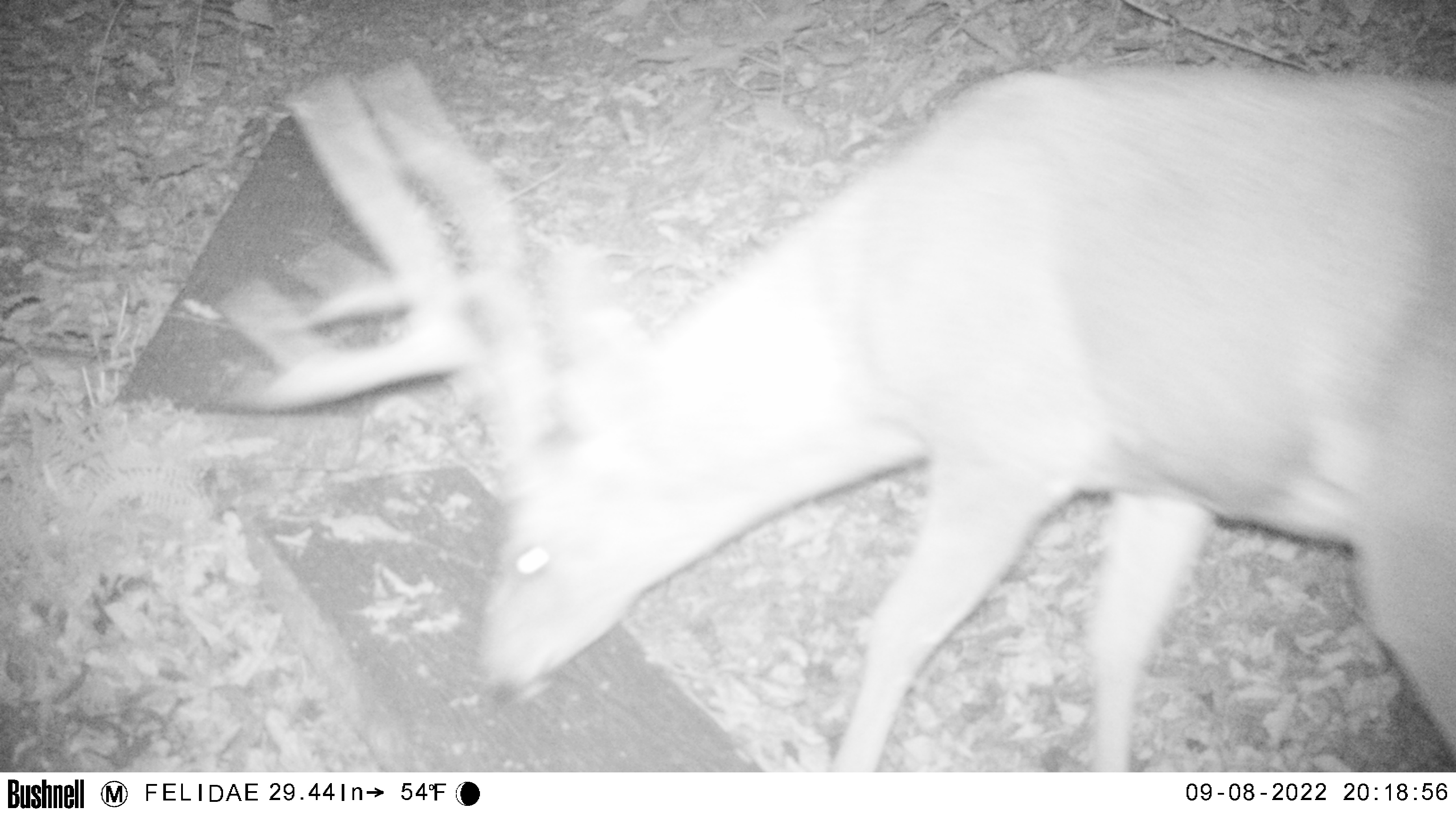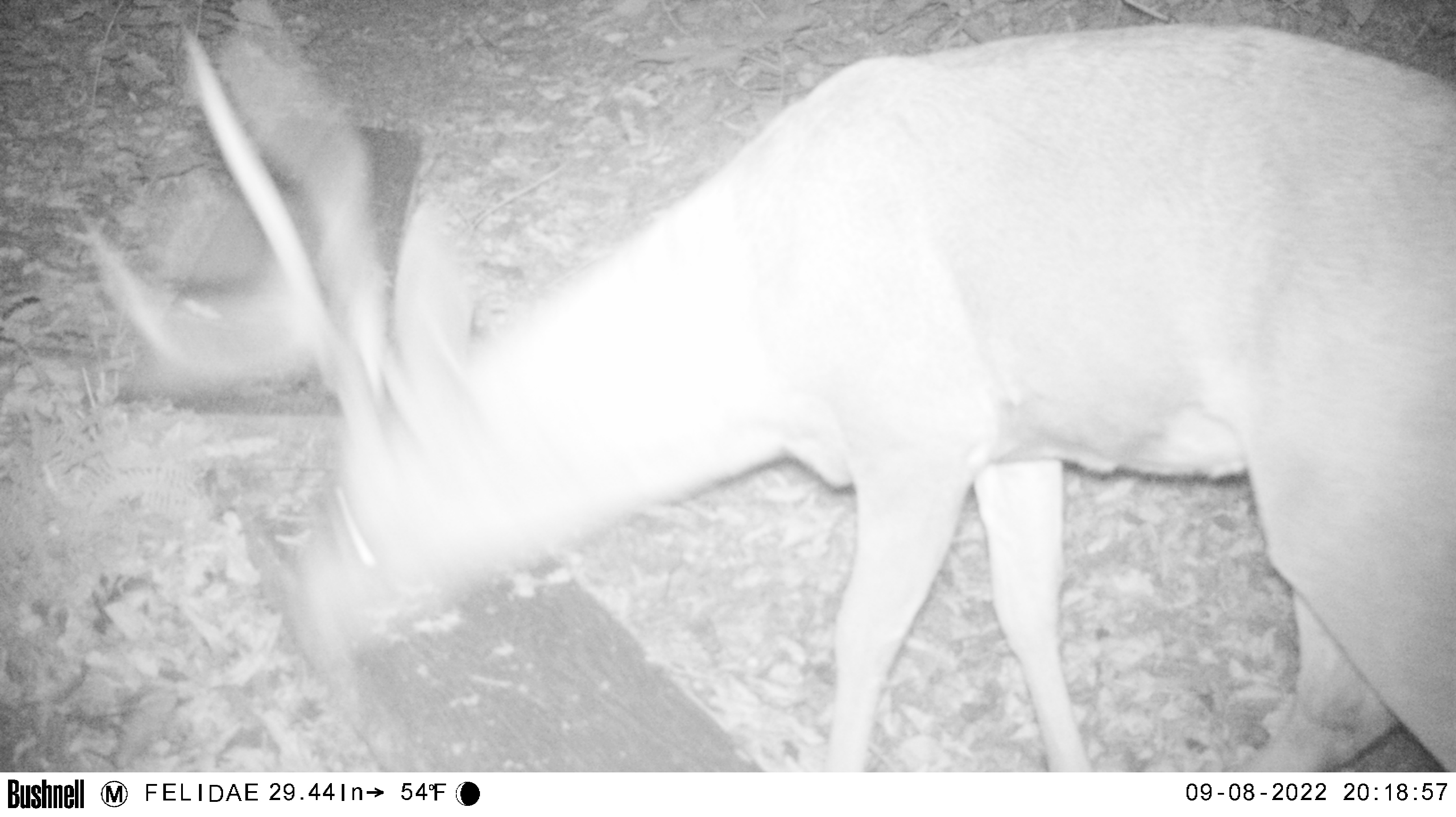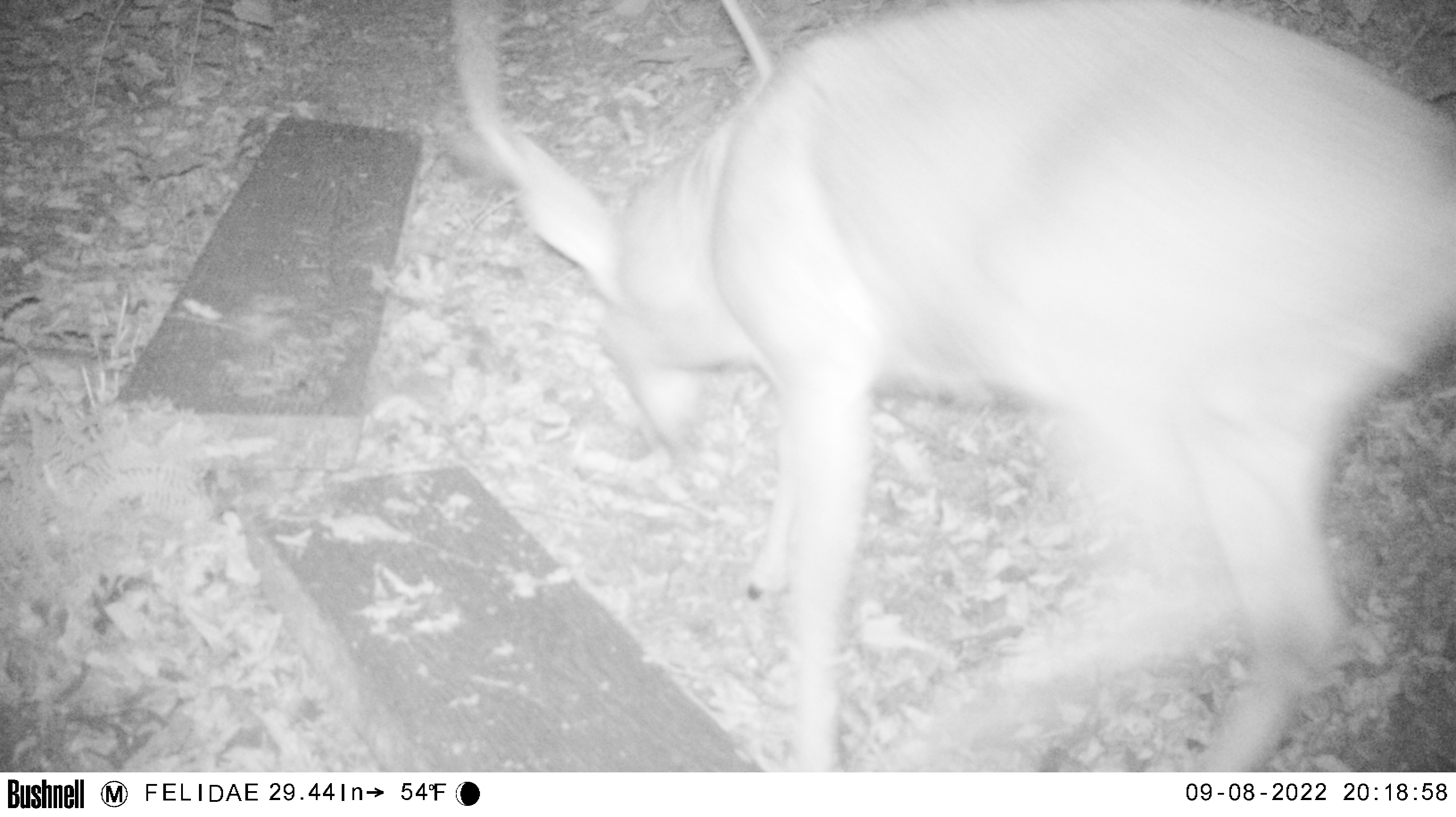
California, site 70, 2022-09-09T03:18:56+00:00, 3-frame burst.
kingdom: Animalia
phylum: Chordata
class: Mammalia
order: Artiodactyla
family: Cervidae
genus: Odocoileus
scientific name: Odocoileus hemionus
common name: mule deer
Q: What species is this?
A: Mule deer (Odocoileus hemionus).